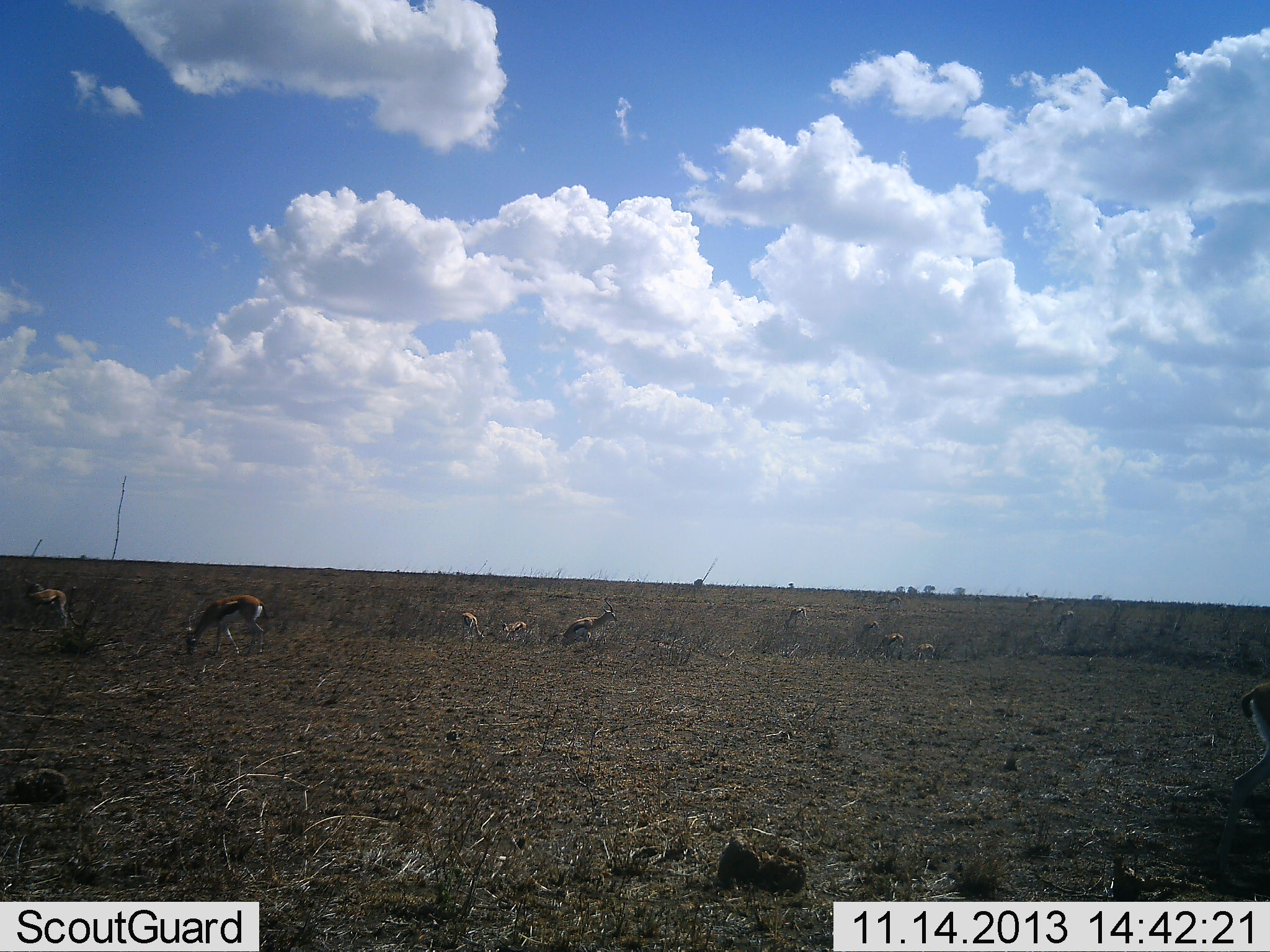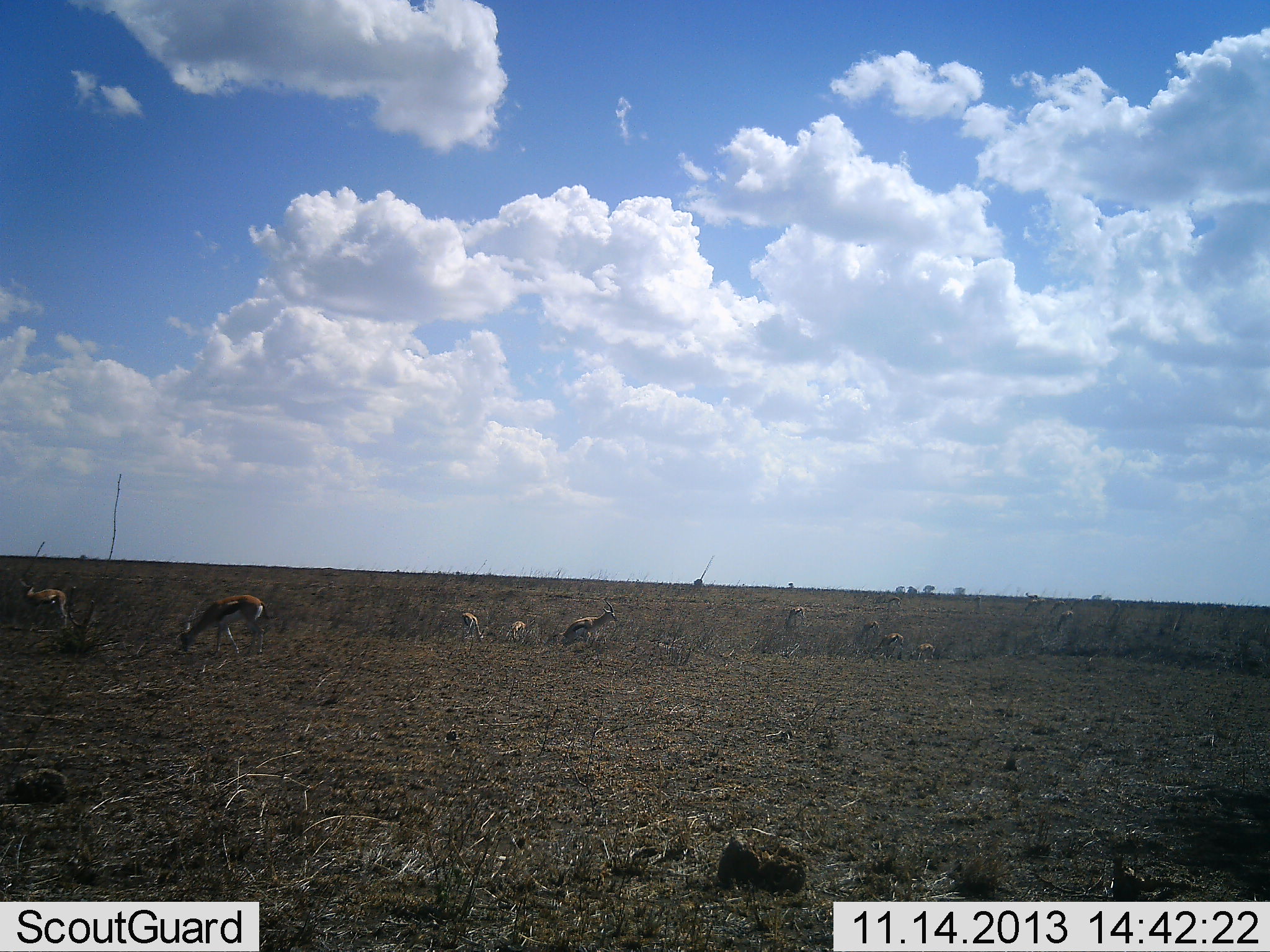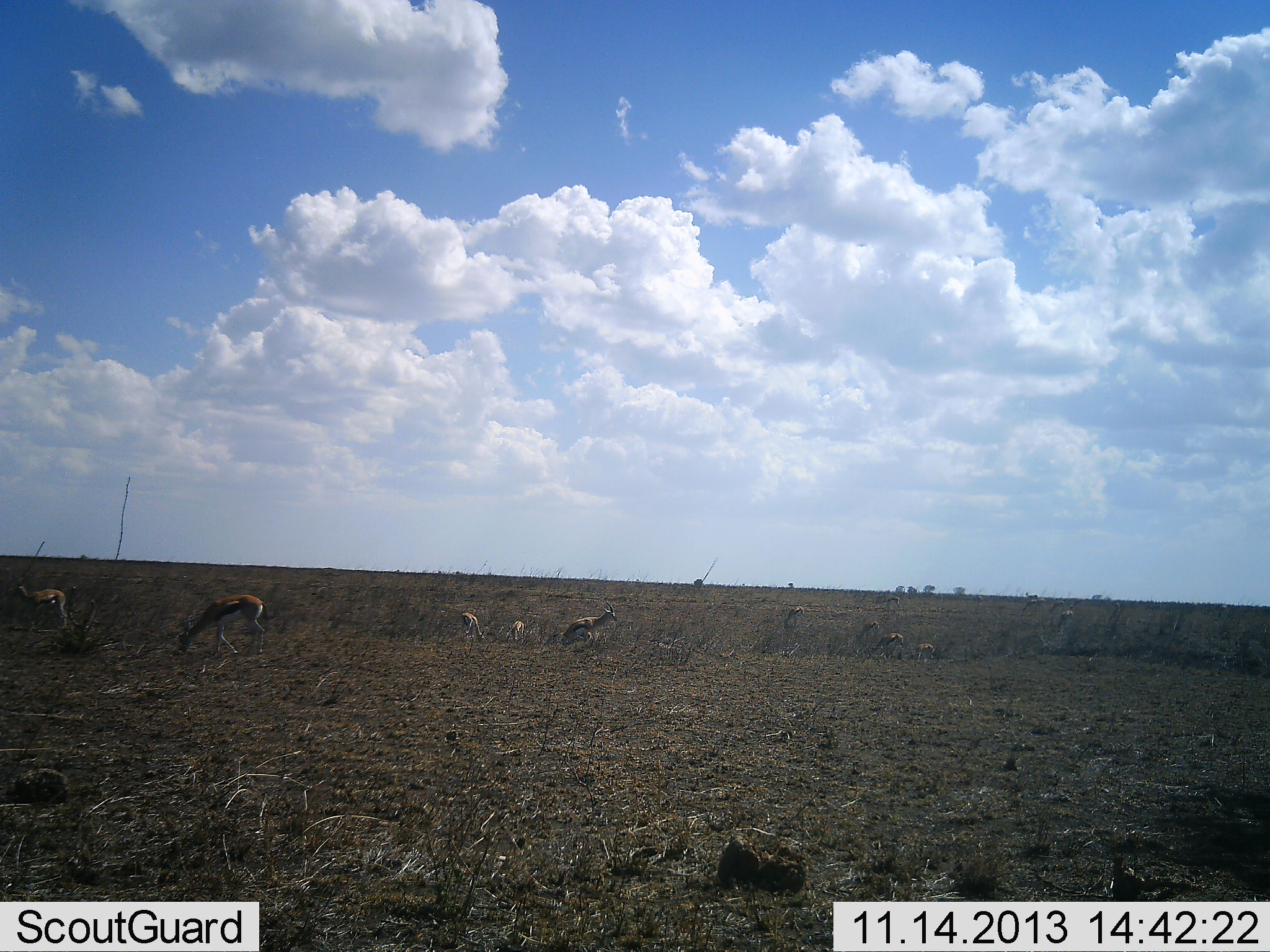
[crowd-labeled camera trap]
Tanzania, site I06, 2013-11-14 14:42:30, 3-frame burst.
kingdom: Animalia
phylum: Chordata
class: Mammalia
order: Artiodactyla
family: Bovidae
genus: Eudorcas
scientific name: Eudorcas thomsonii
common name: thomson's gazelle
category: gazellethomsons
Gazellethomsons (thomson's gazelle) (Eudorcas thomsonii), count 10. Behavior (volunteer vote fractions): standing 20%, resting 20%, moving 30%, interacting 0%. Young present (vote fraction): 30%. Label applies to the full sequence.